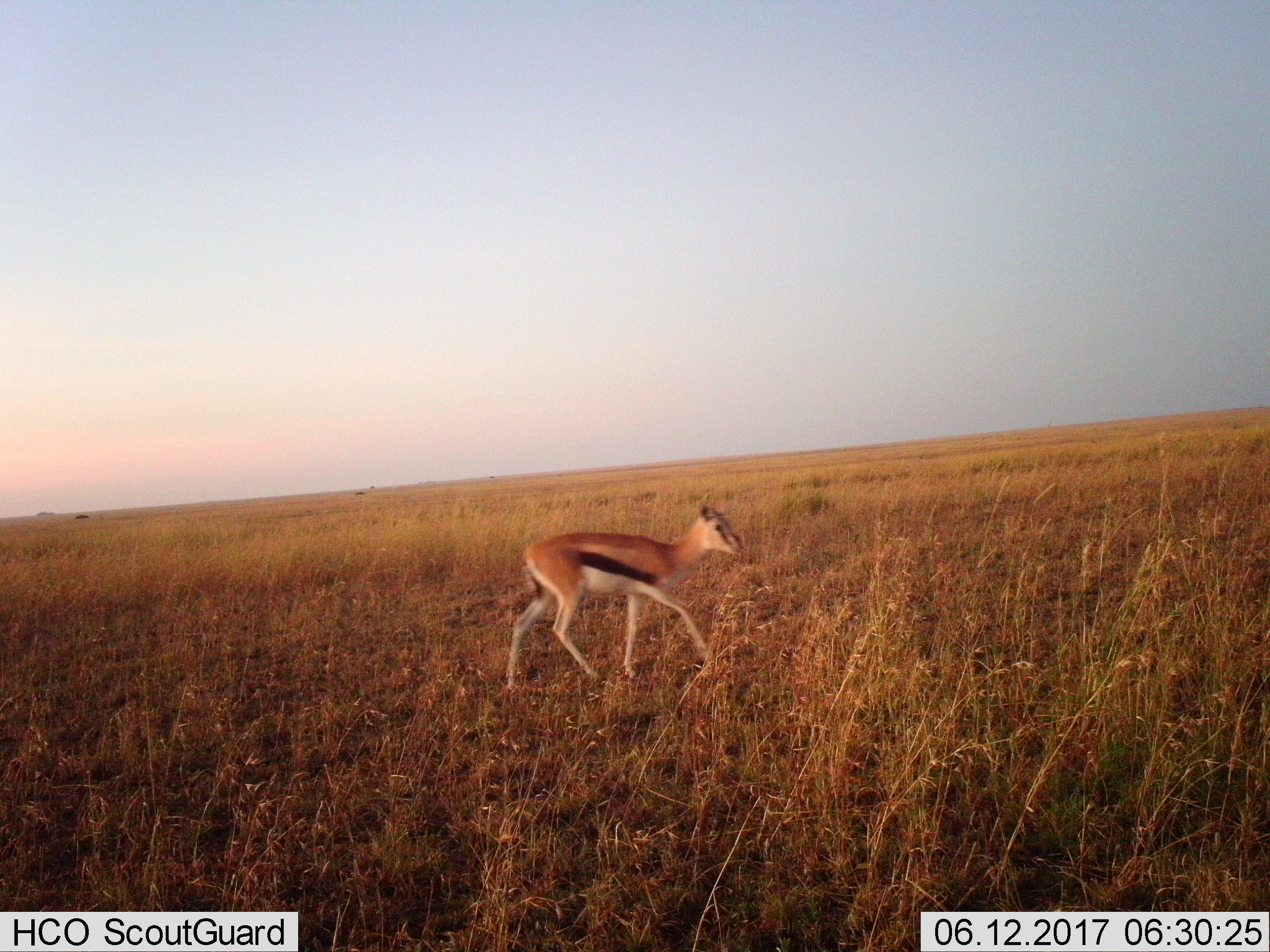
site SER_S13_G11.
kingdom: Animalia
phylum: Chordata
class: Mammalia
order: Artiodactyla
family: Bovidae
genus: Eudorcas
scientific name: Eudorcas thomsonii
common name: thomson's gazelle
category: gazellethomsons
Gazellethomsons (thomson's gazelle) (Eudorcas thomsonii), count 1. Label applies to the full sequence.